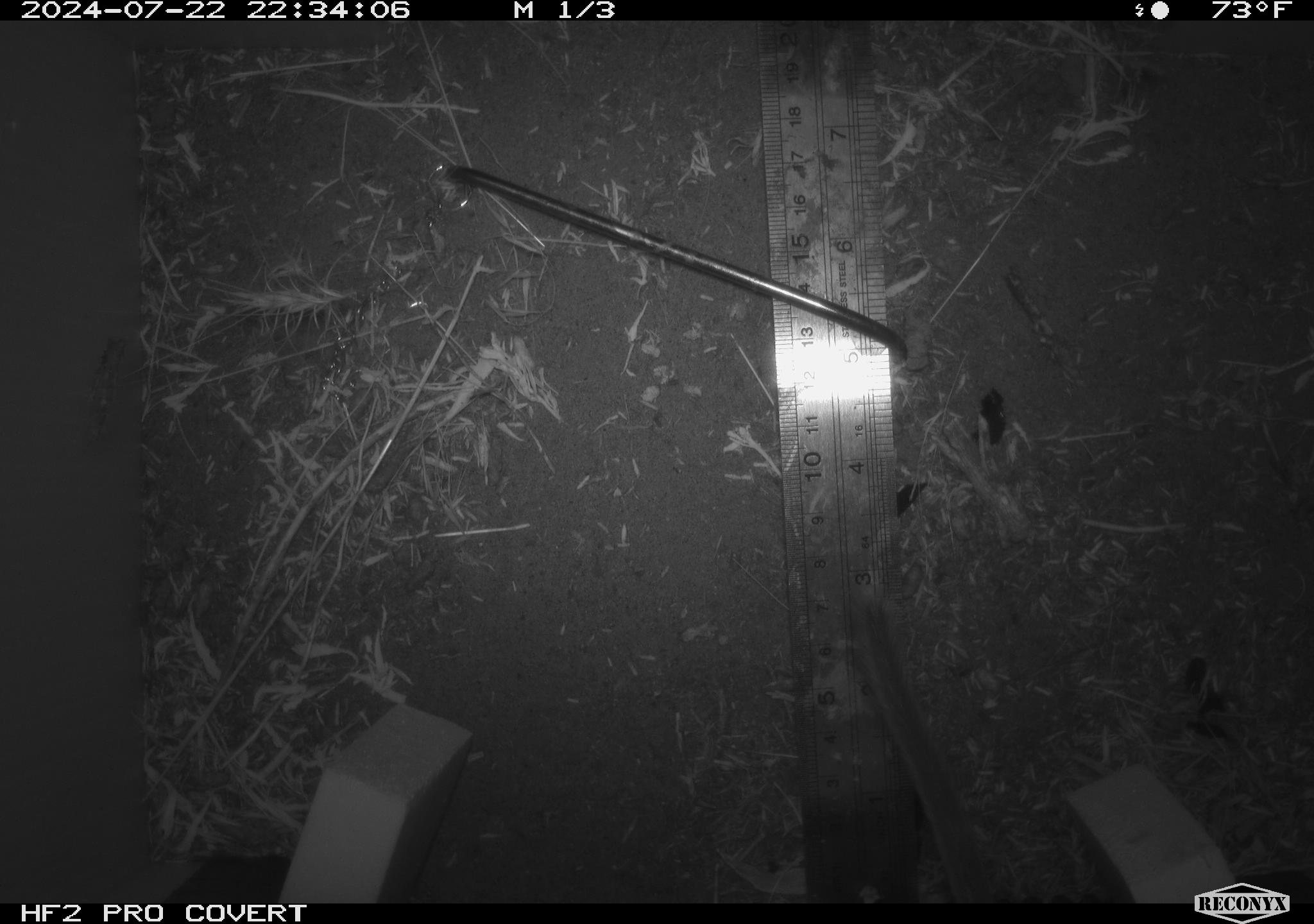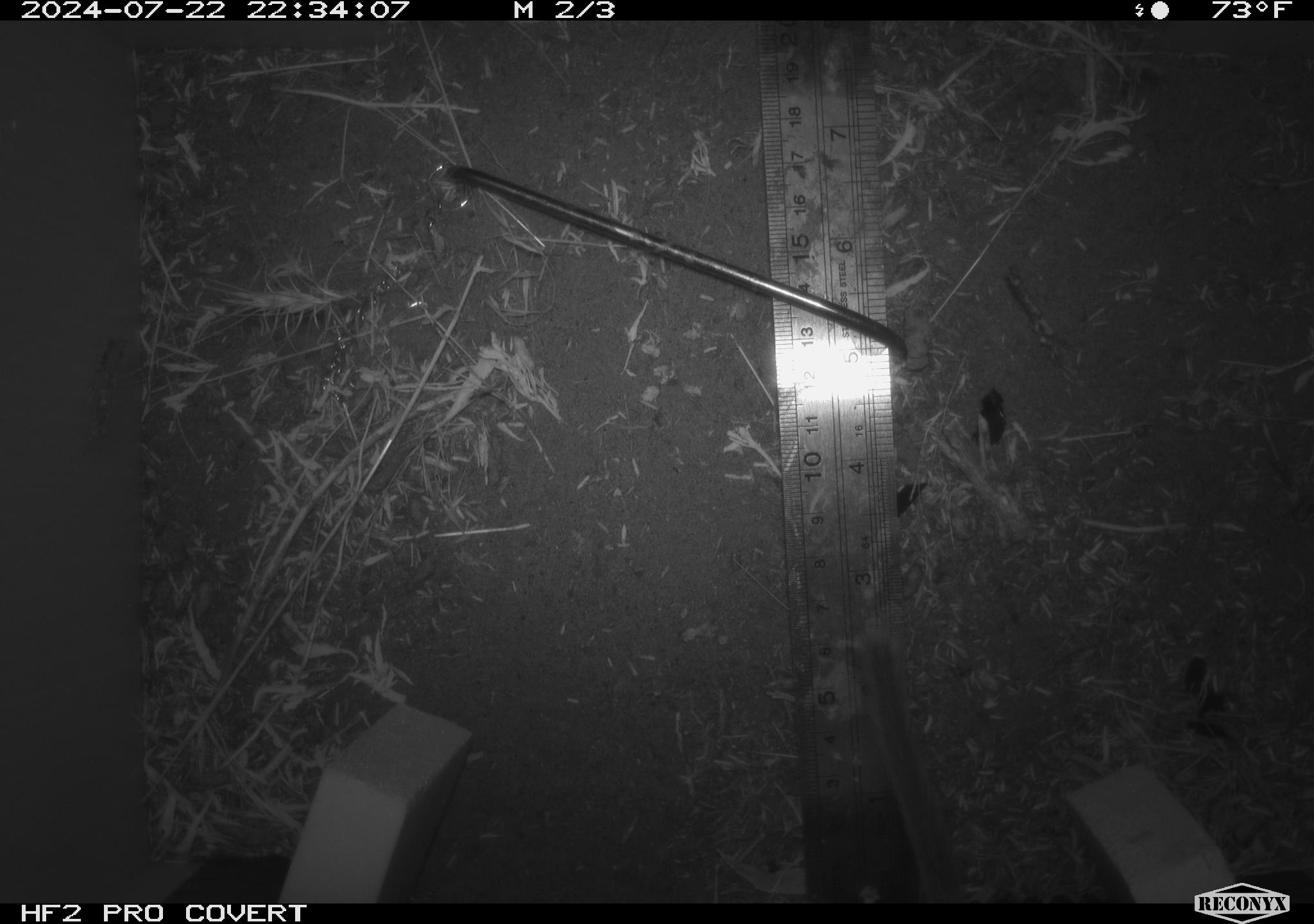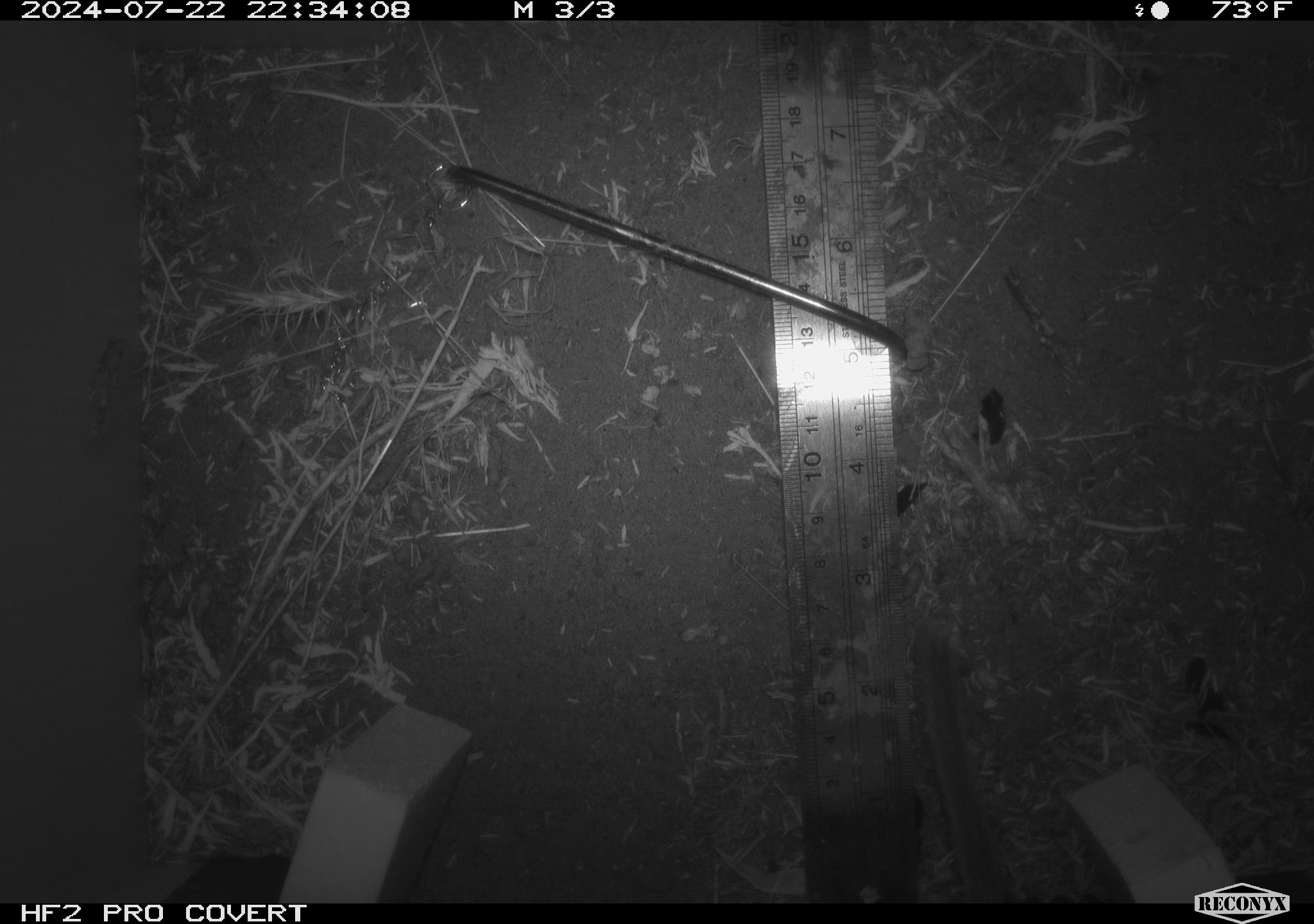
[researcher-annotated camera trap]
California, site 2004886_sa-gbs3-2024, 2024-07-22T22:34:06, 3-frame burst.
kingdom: Animalia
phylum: Chordata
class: Mammalia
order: Rodentia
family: Cricetidae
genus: Neotoma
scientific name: Neotoma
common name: pack rat or woodrat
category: neotoma species